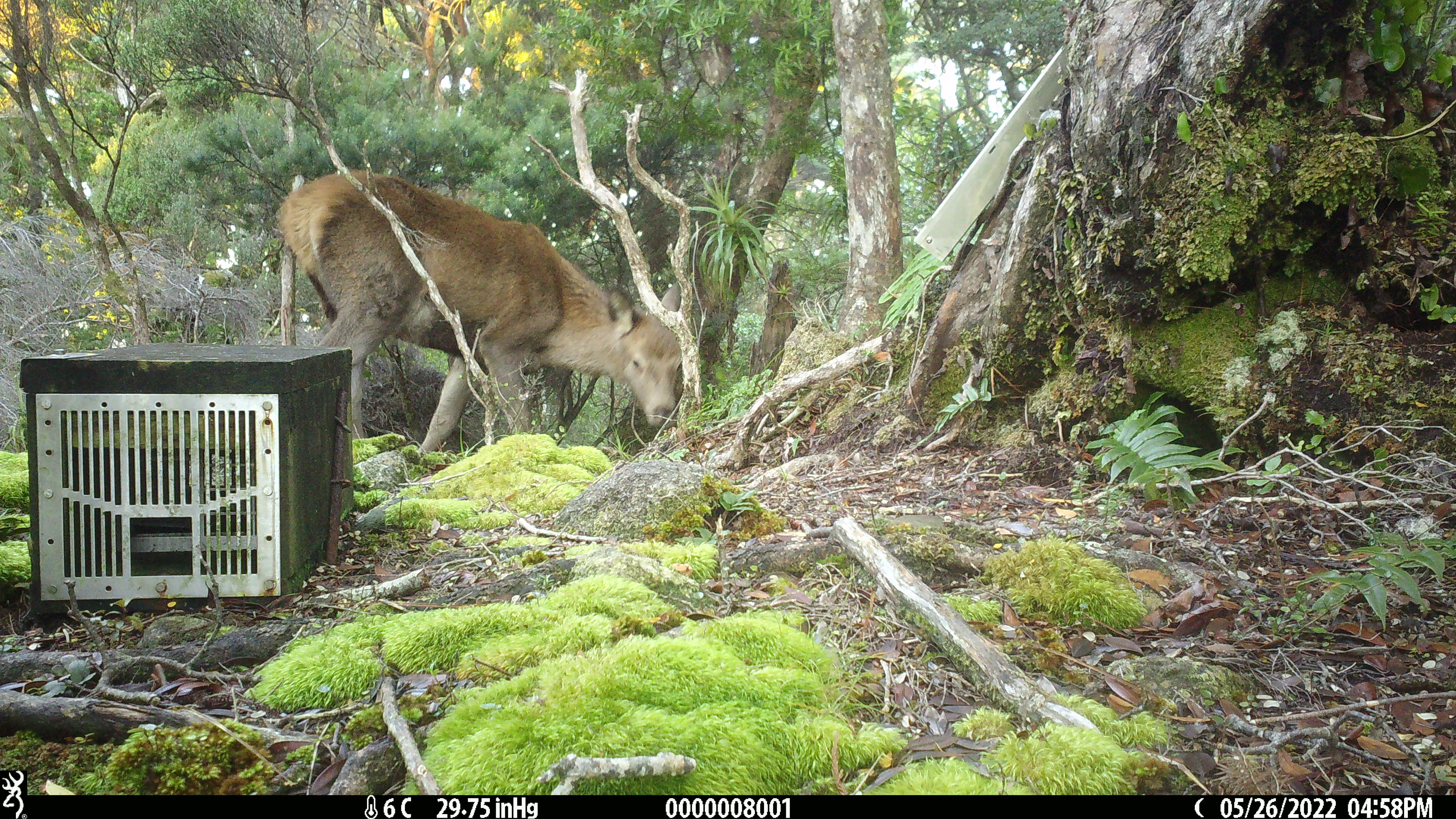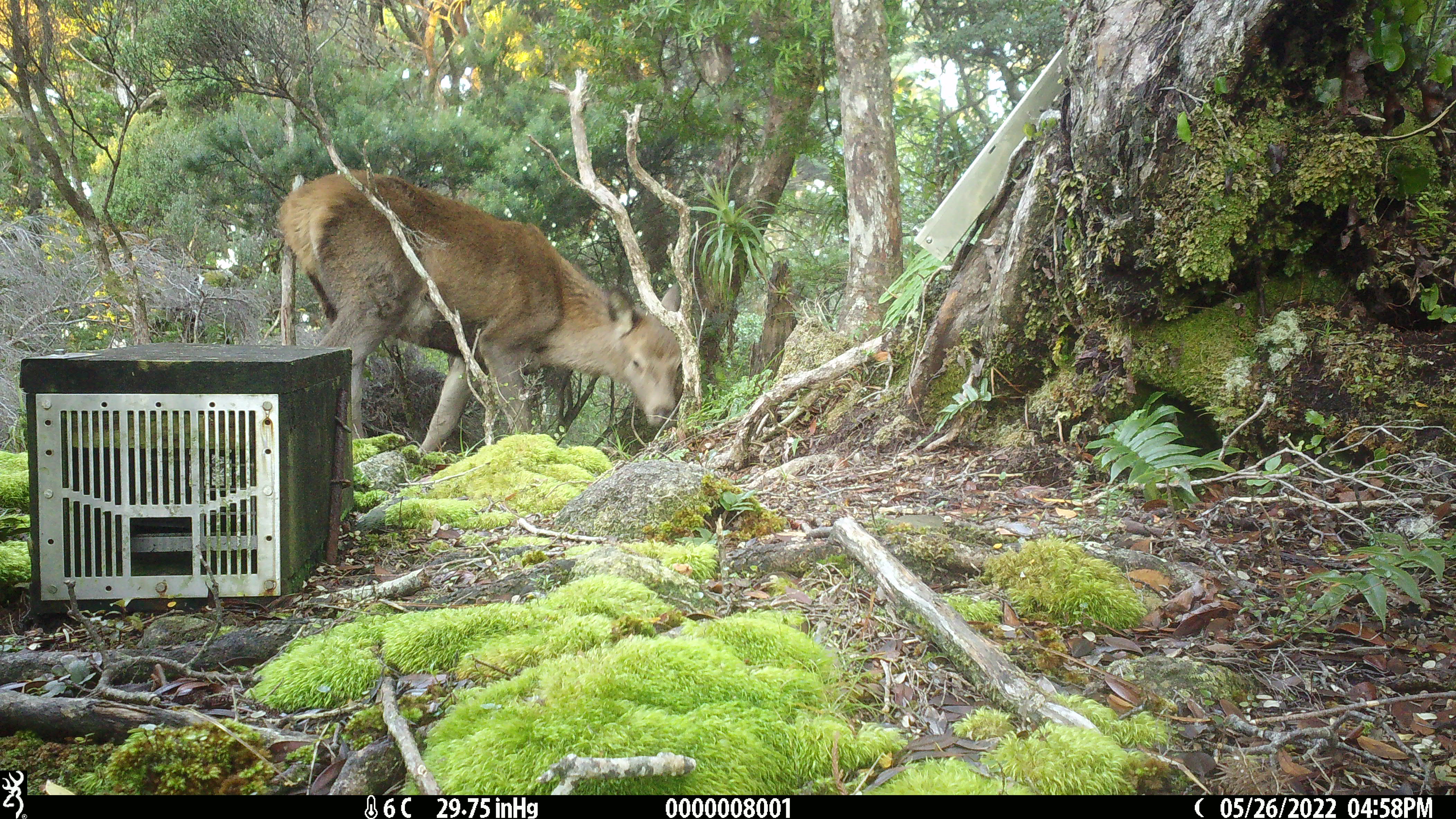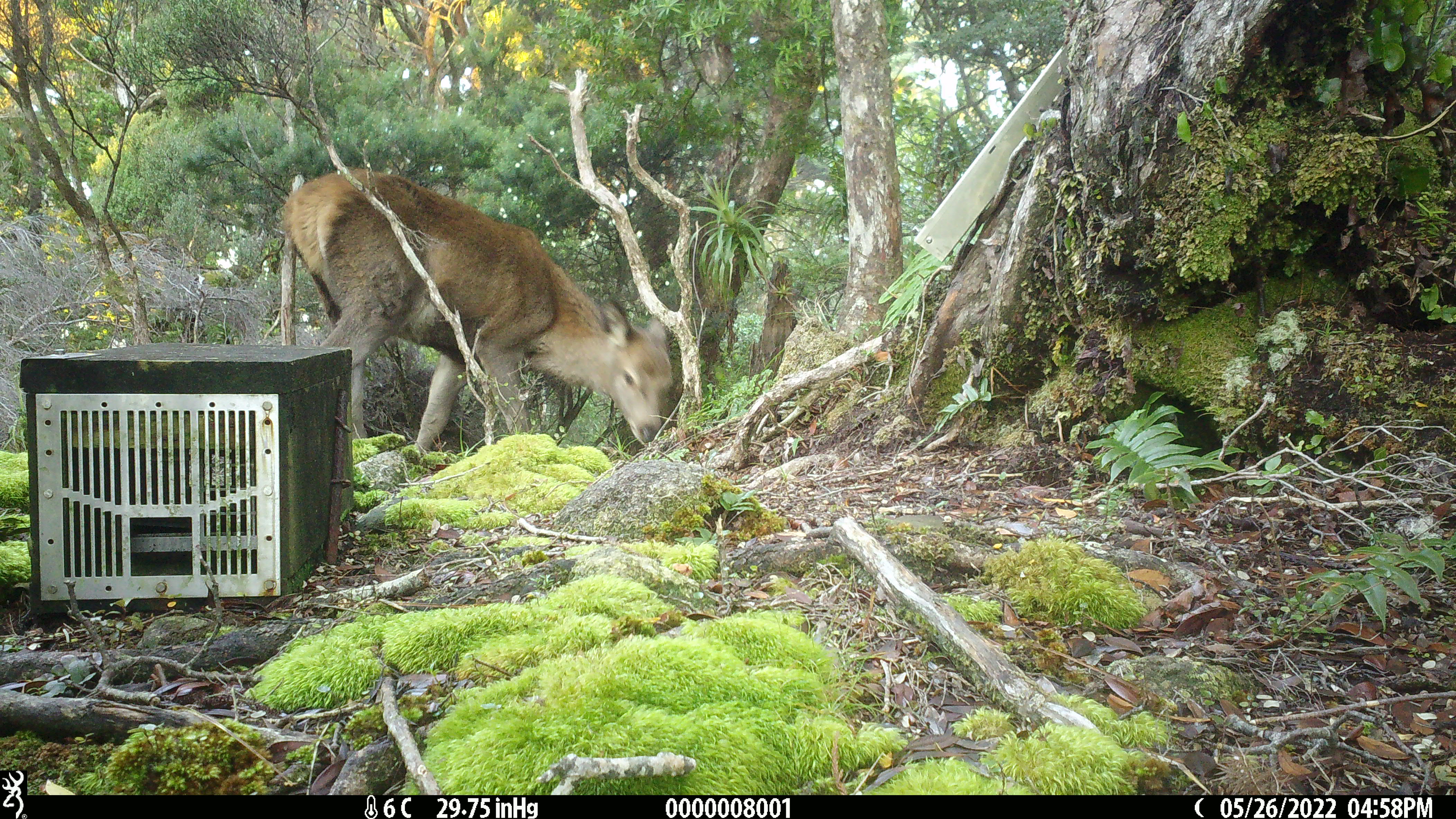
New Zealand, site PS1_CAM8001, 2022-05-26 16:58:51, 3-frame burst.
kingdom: Animalia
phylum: Chordata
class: Mammalia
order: Artiodactyla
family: Cervidae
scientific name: Cervidae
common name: deer